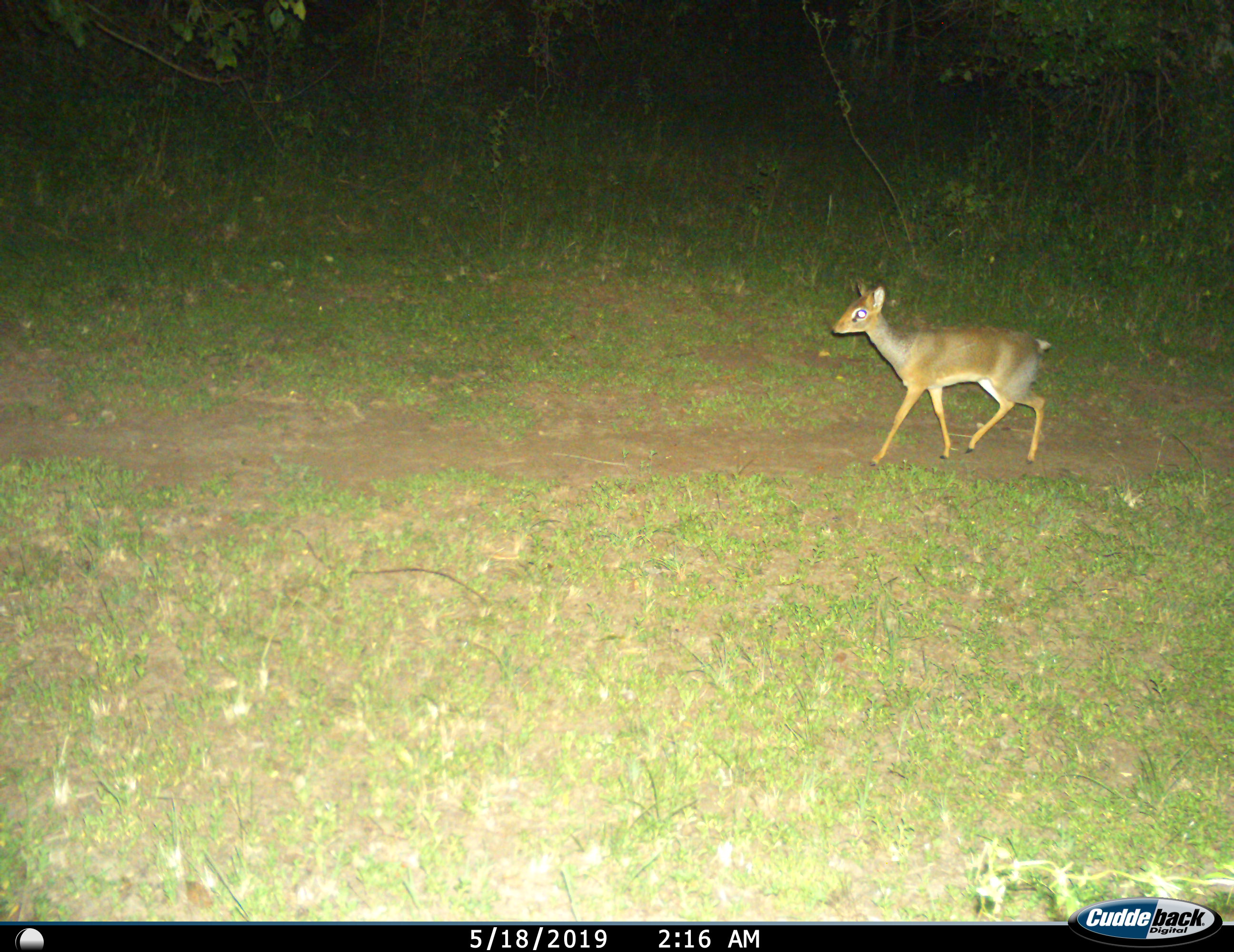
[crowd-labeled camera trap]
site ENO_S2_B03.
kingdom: Animalia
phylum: Chordata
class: Mammalia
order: Artiodactyla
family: Bovidae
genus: Madoqua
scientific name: Madoqua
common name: dik-dik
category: dikdik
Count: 1.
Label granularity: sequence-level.